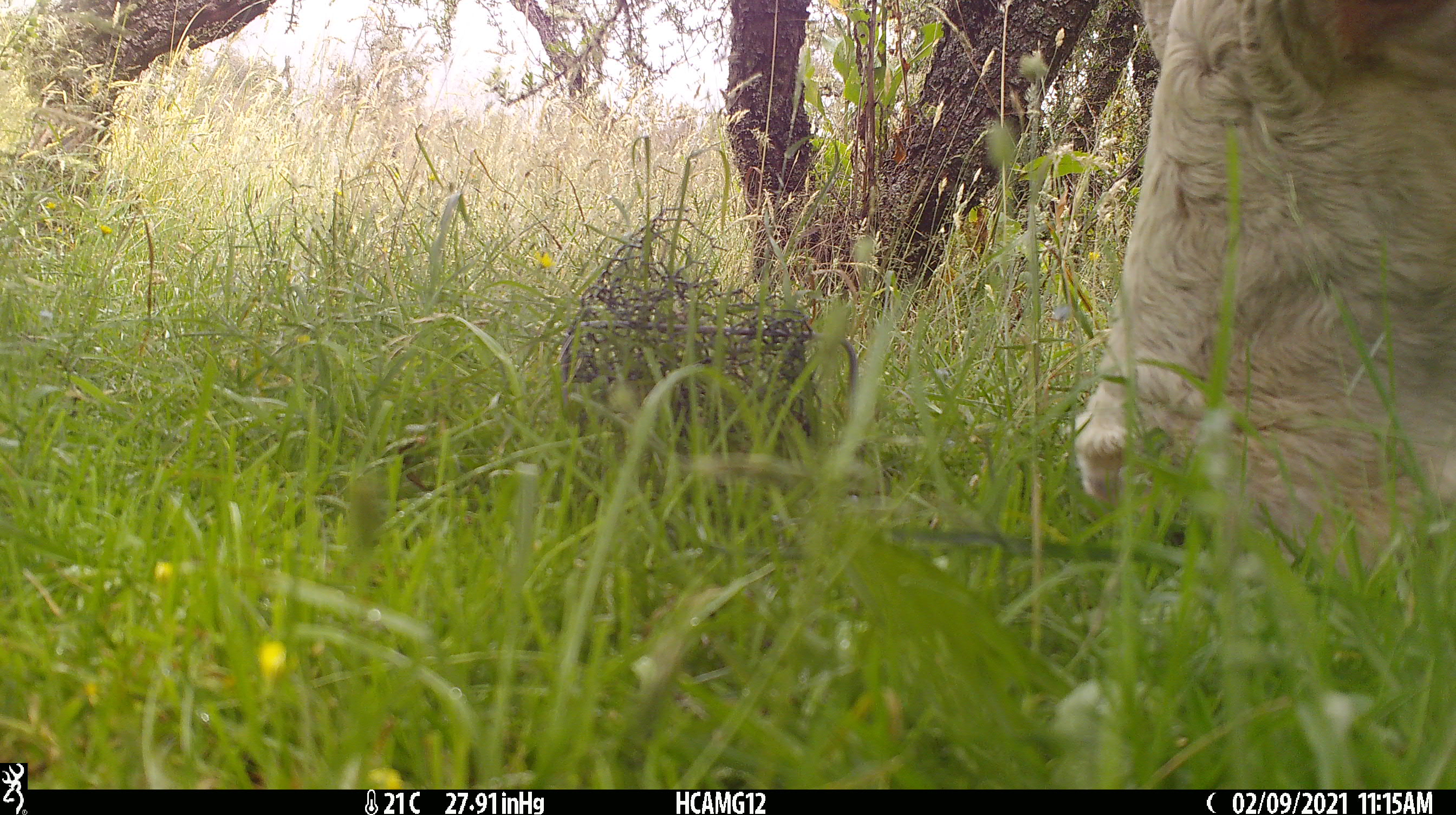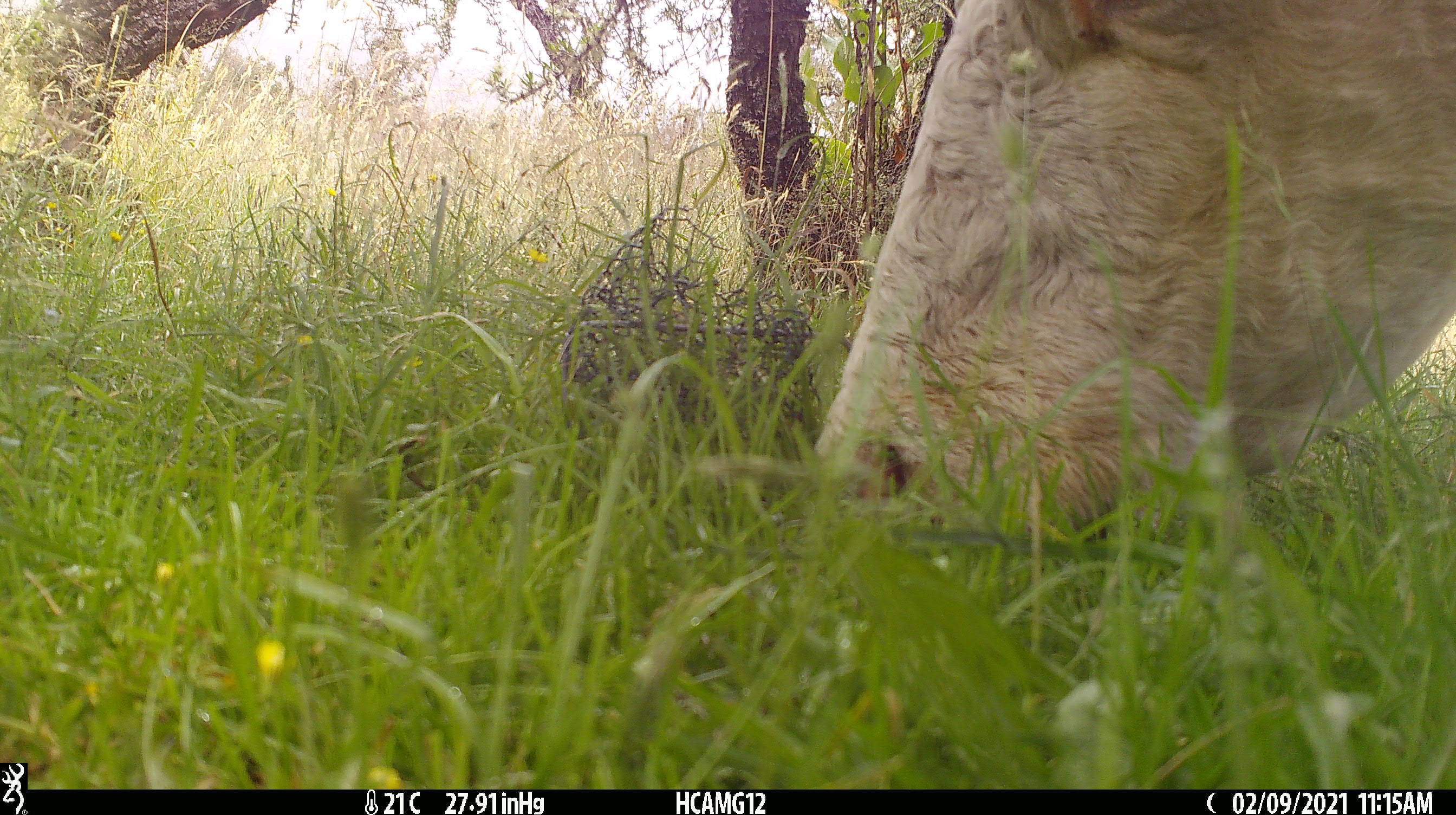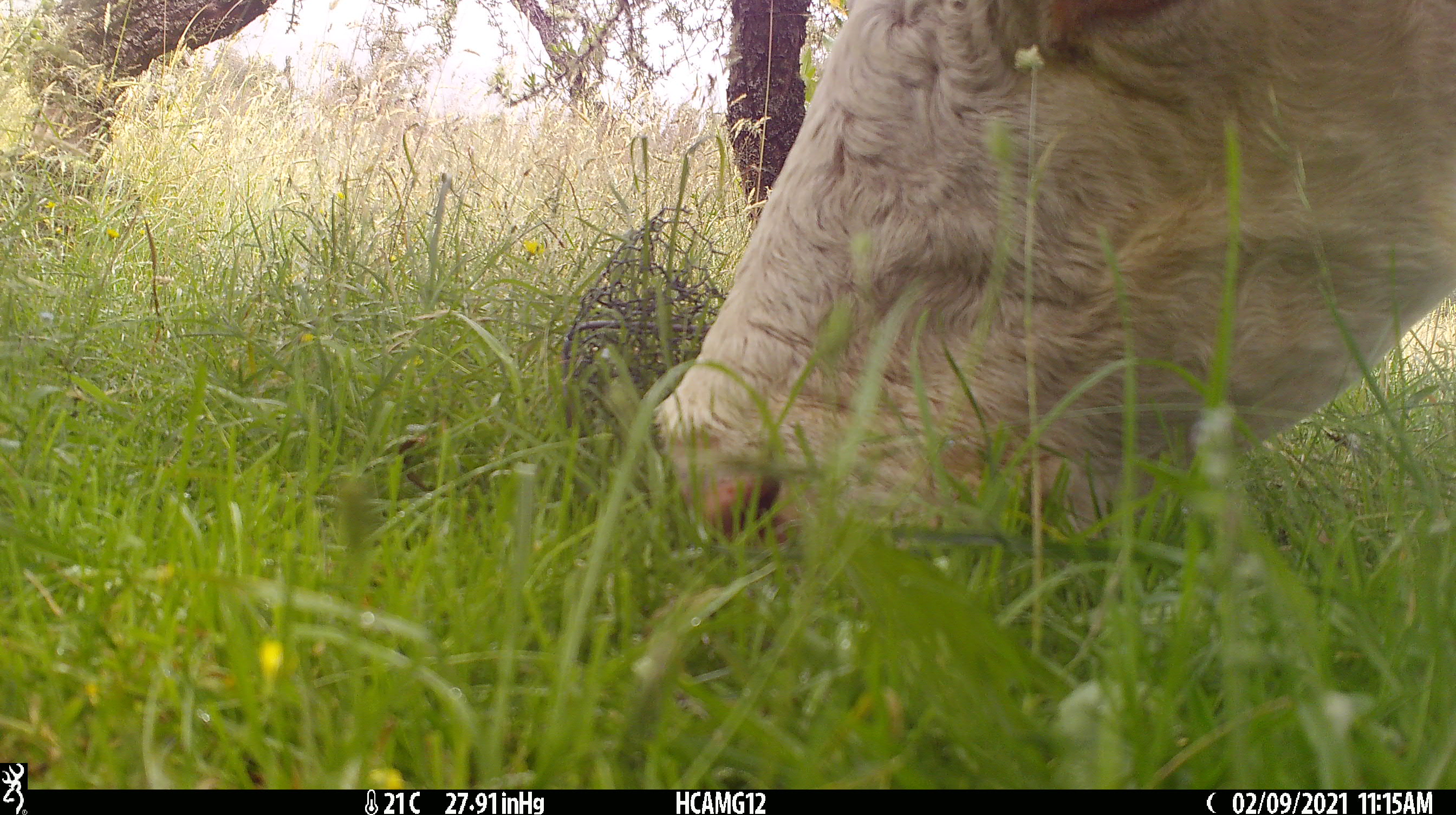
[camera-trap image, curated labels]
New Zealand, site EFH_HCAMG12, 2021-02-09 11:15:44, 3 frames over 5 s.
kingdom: Animalia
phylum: Chordata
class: Mammalia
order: Artiodactyla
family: Bovidae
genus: Bos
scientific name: Bos taurus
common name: domestic cow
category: cow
Cow (domestic cow) (Bos taurus).